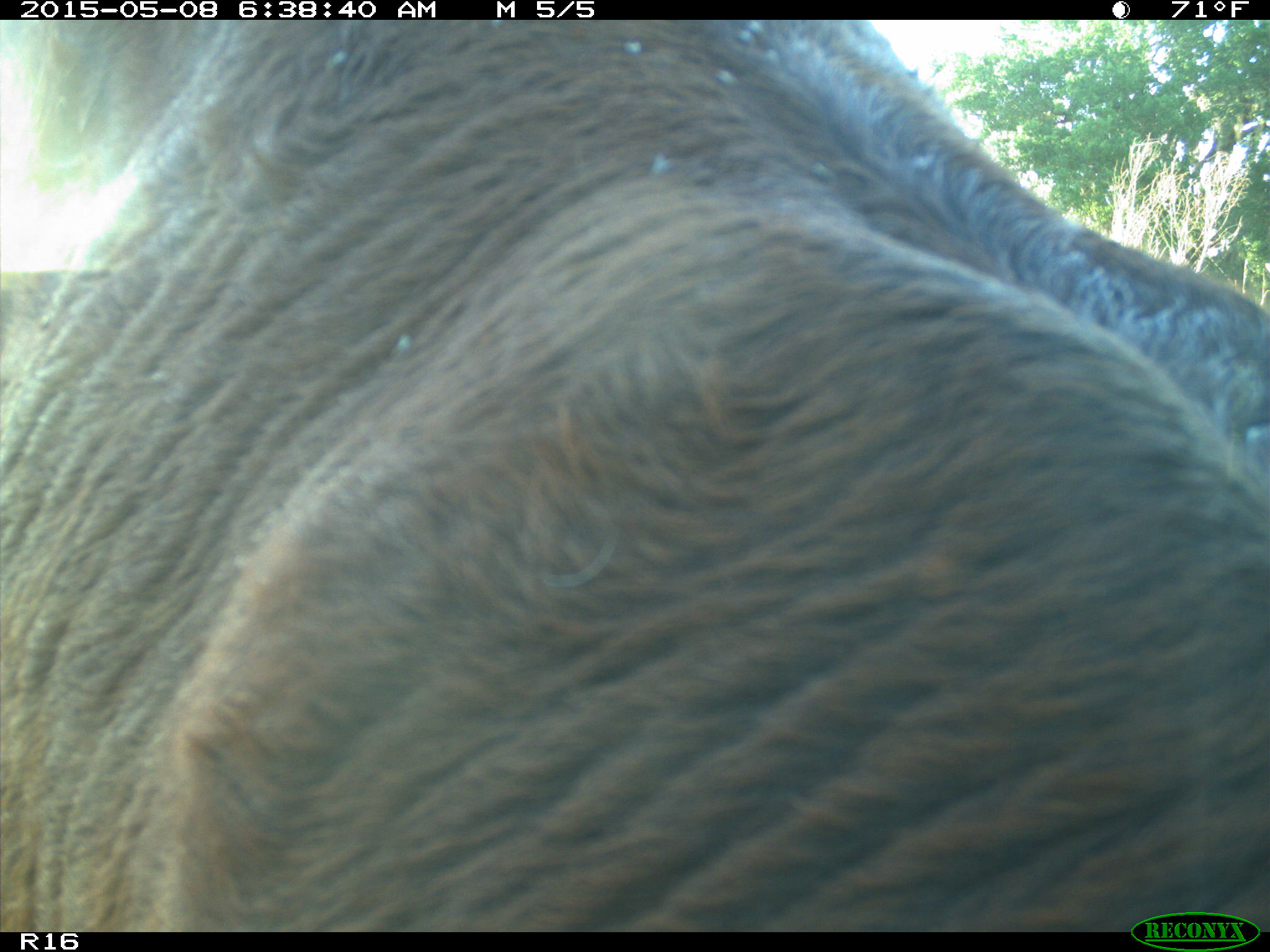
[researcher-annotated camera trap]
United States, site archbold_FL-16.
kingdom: Animalia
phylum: Chordata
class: Mammalia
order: Cingulata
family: Dasypodidae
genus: Dasypus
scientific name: Dasypus novemcinctus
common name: nine-banded armadillo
Dasypus novemcinctus (nine-banded armadillo).